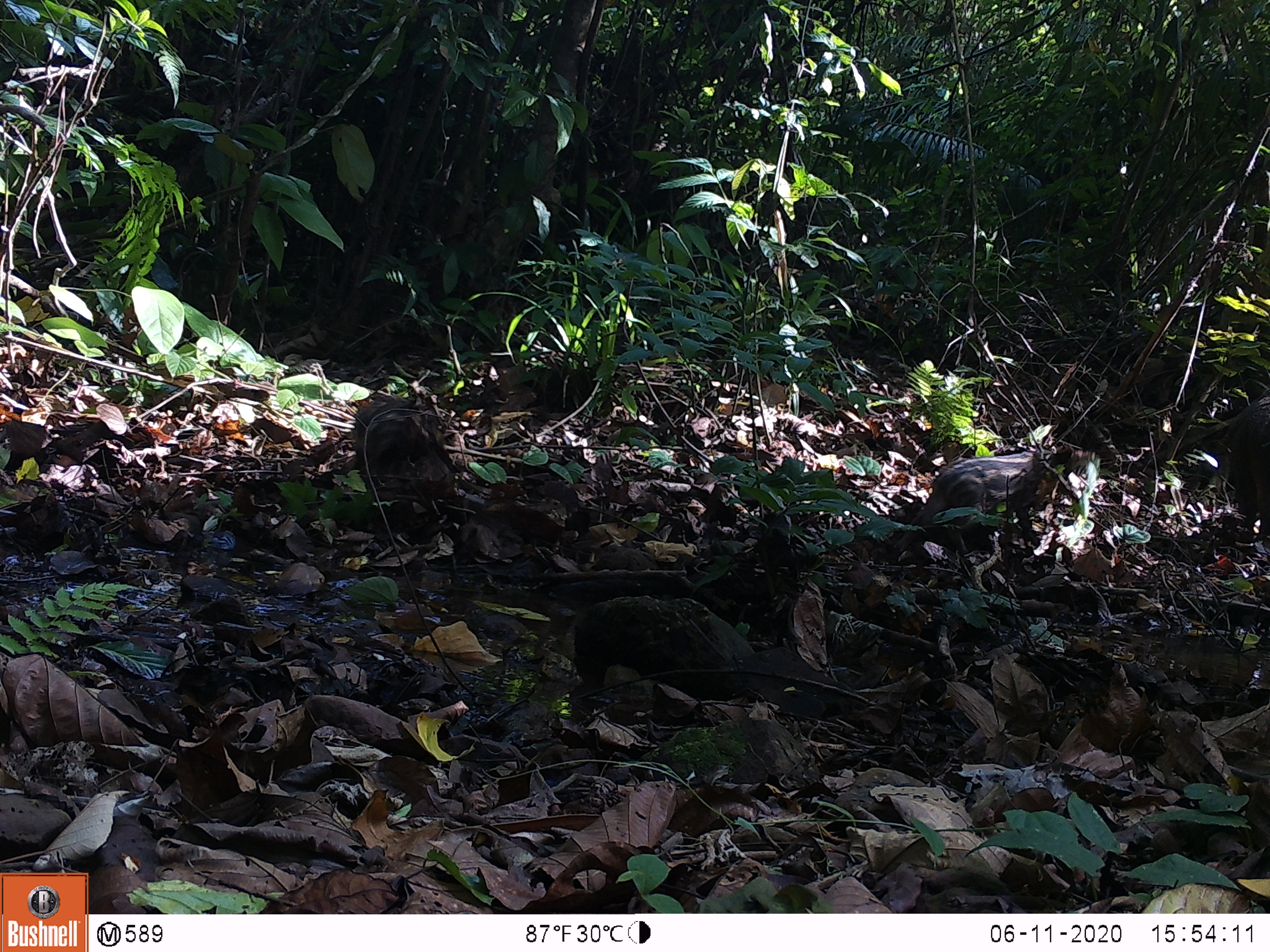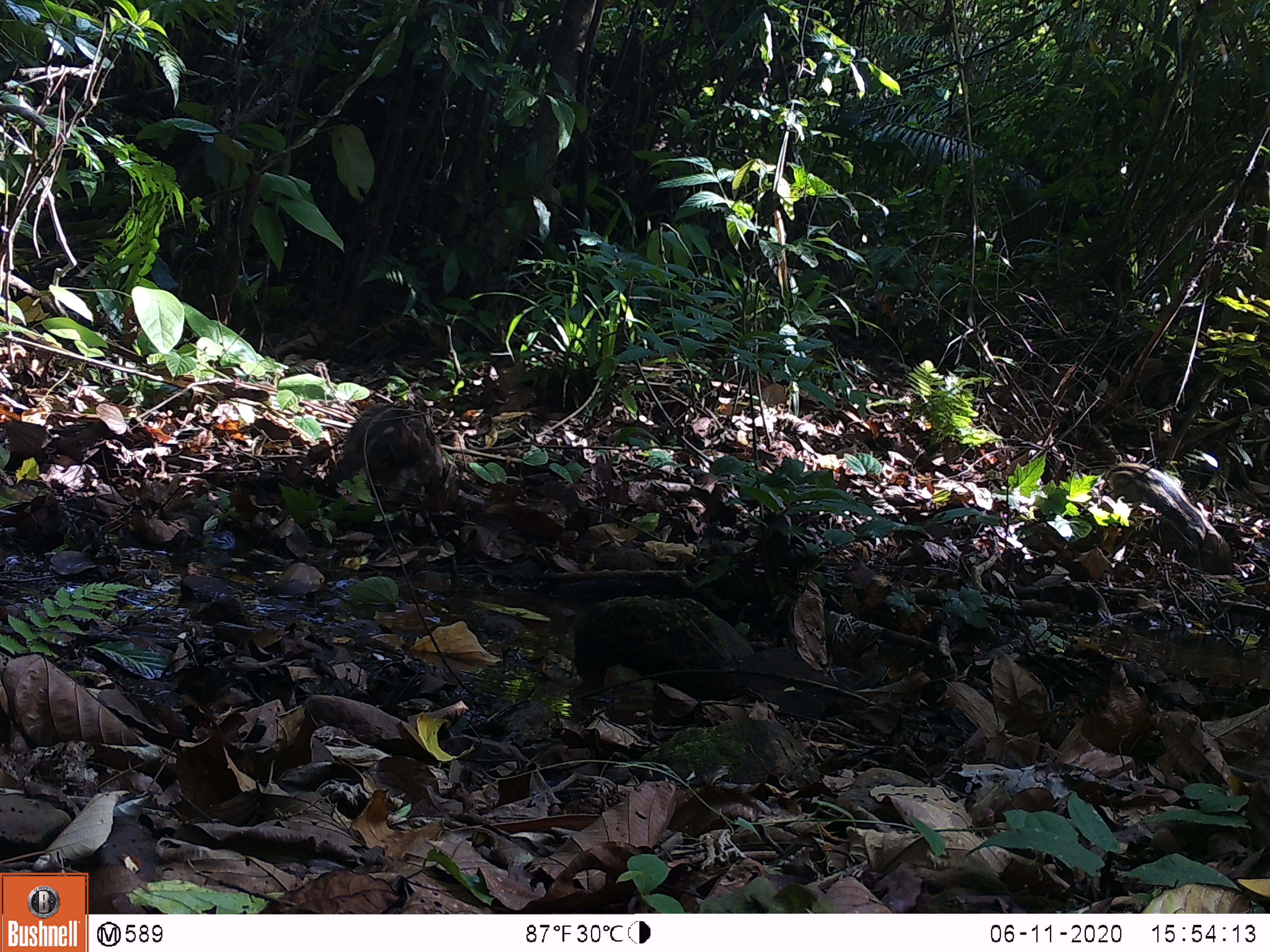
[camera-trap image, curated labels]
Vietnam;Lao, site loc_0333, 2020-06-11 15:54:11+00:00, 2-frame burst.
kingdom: Animalia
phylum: Chordata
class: Mammalia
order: Artiodactyla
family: Suidae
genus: Sus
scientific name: Sus scrofa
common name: eurasian wild pig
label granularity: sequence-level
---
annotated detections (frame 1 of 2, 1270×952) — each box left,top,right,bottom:
eurasian wild pig: 886,449,1056,558; 1220,399,1270,540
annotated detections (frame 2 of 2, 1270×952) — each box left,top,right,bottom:
eurasian wild pig: 1100,461,1234,575